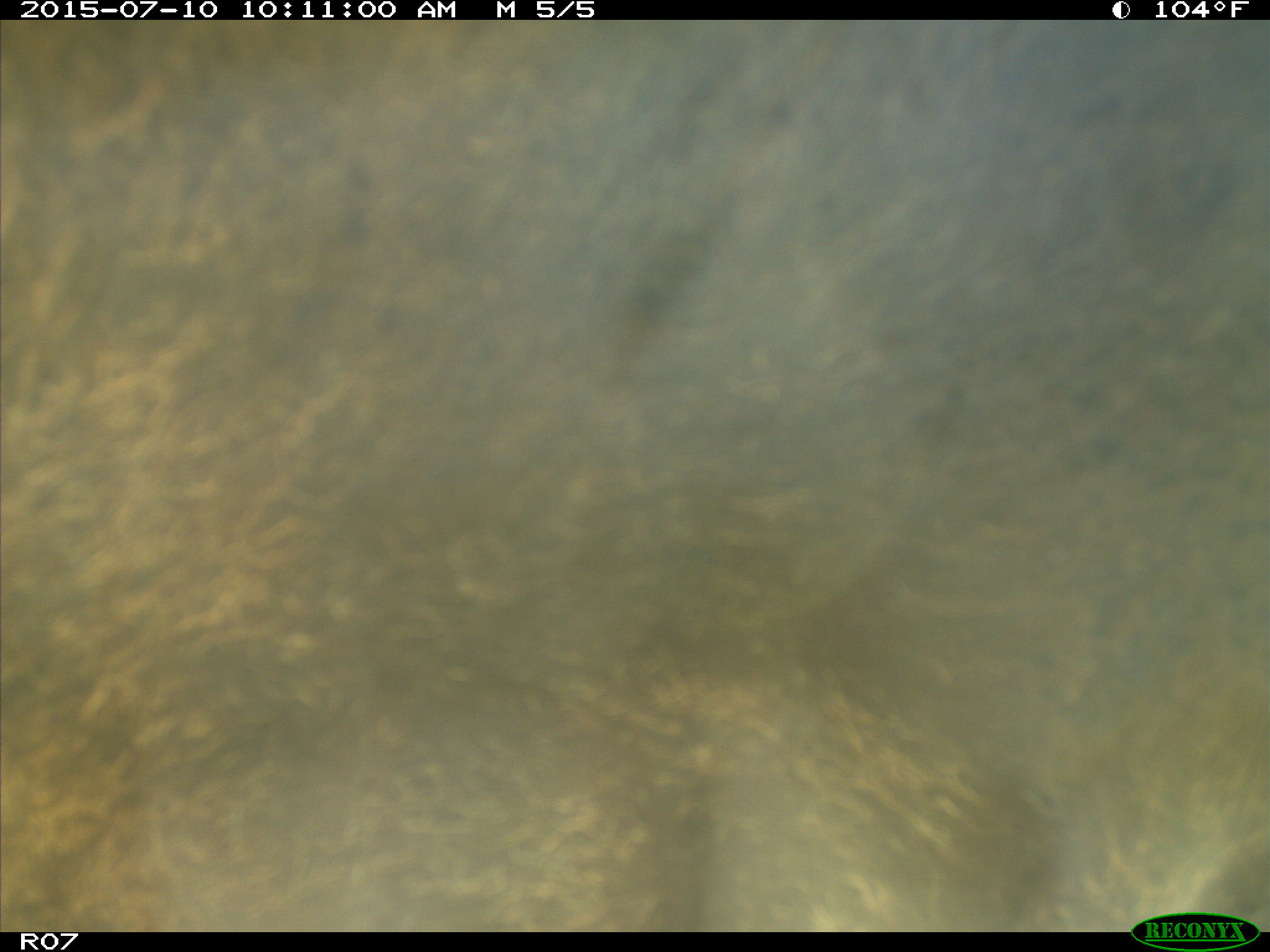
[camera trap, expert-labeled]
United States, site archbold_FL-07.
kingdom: Animalia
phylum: Chordata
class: Mammalia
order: Artiodactyla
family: Bovidae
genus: Bos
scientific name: Bos taurus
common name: domestic cow